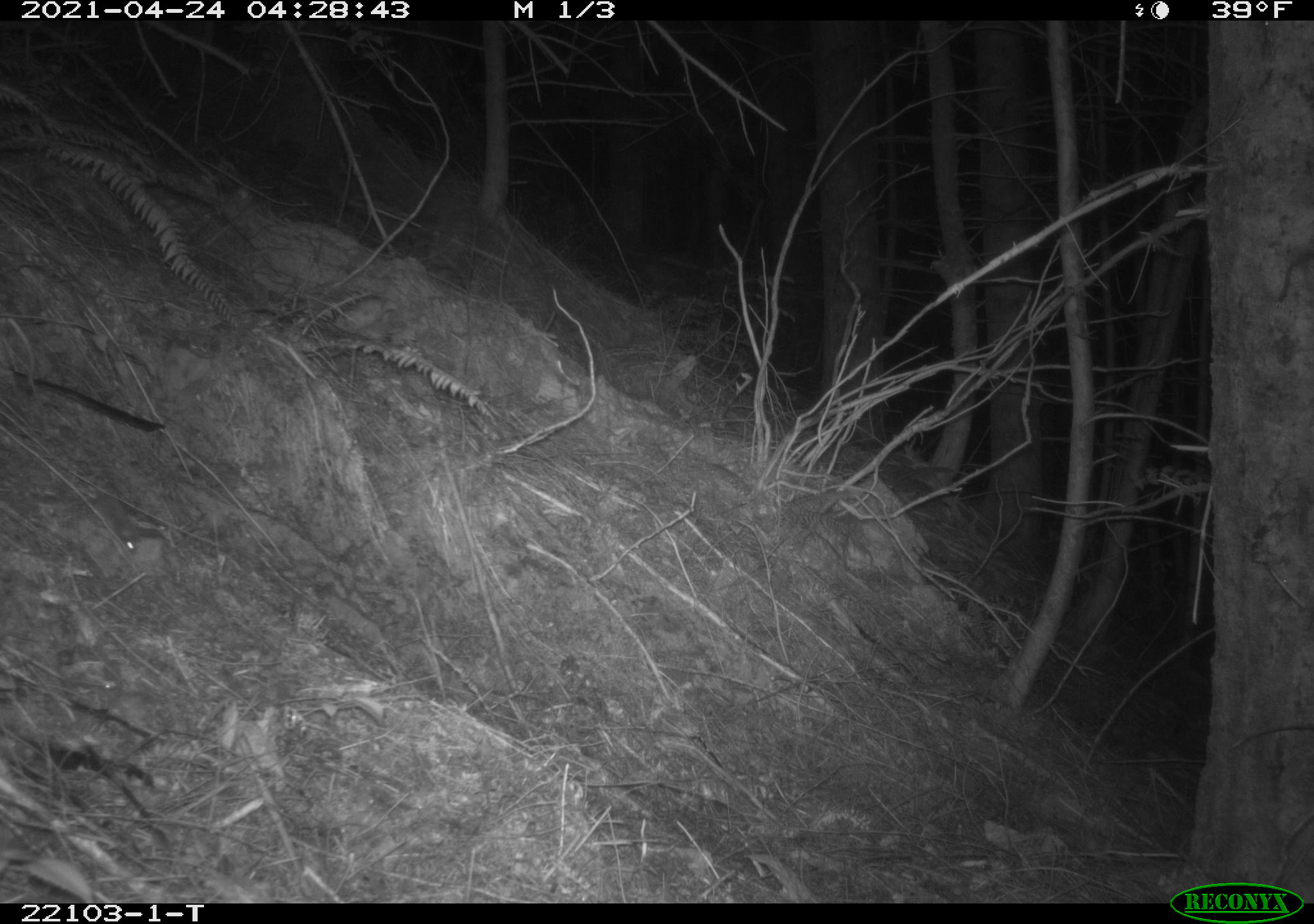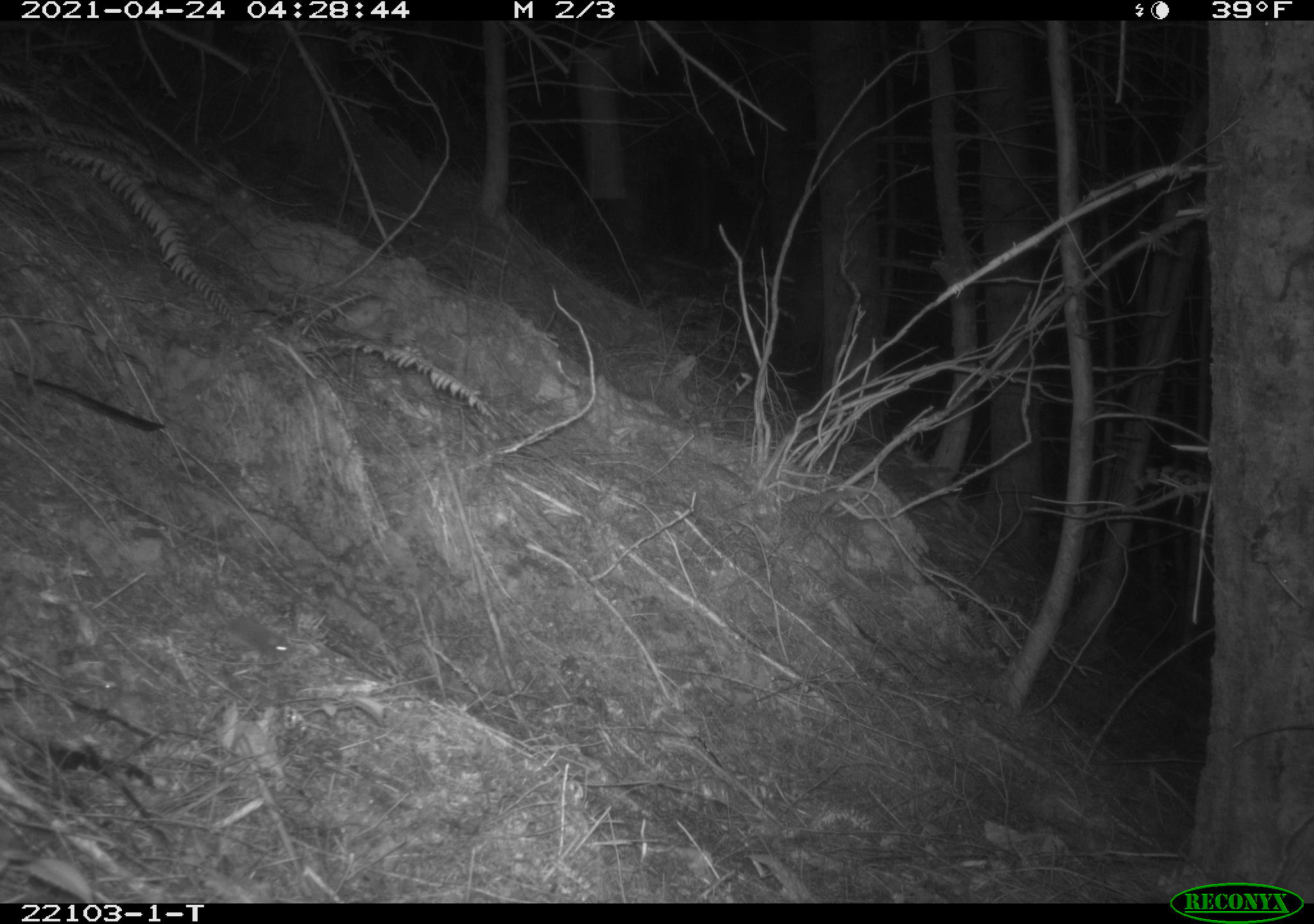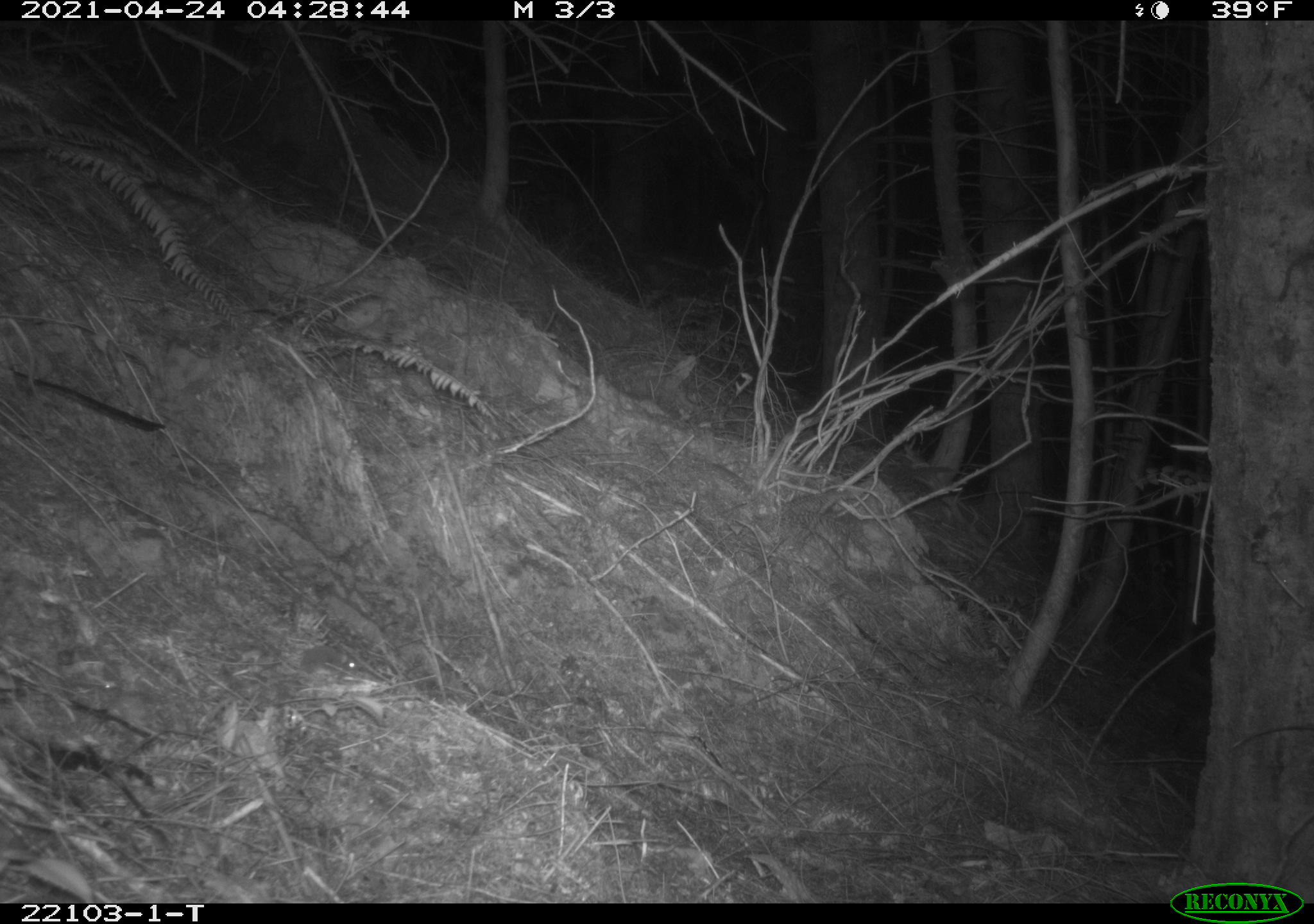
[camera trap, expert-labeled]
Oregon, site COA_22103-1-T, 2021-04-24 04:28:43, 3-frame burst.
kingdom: Animalia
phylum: Chordata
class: Mammalia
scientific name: Mammalia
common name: small mammal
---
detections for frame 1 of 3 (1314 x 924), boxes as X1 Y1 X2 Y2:
small mammal: 33 428 172 578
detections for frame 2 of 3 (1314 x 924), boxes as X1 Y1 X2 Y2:
small mammal: 177 552 307 680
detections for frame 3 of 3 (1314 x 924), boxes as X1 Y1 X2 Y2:
small mammal: 258 612 377 685